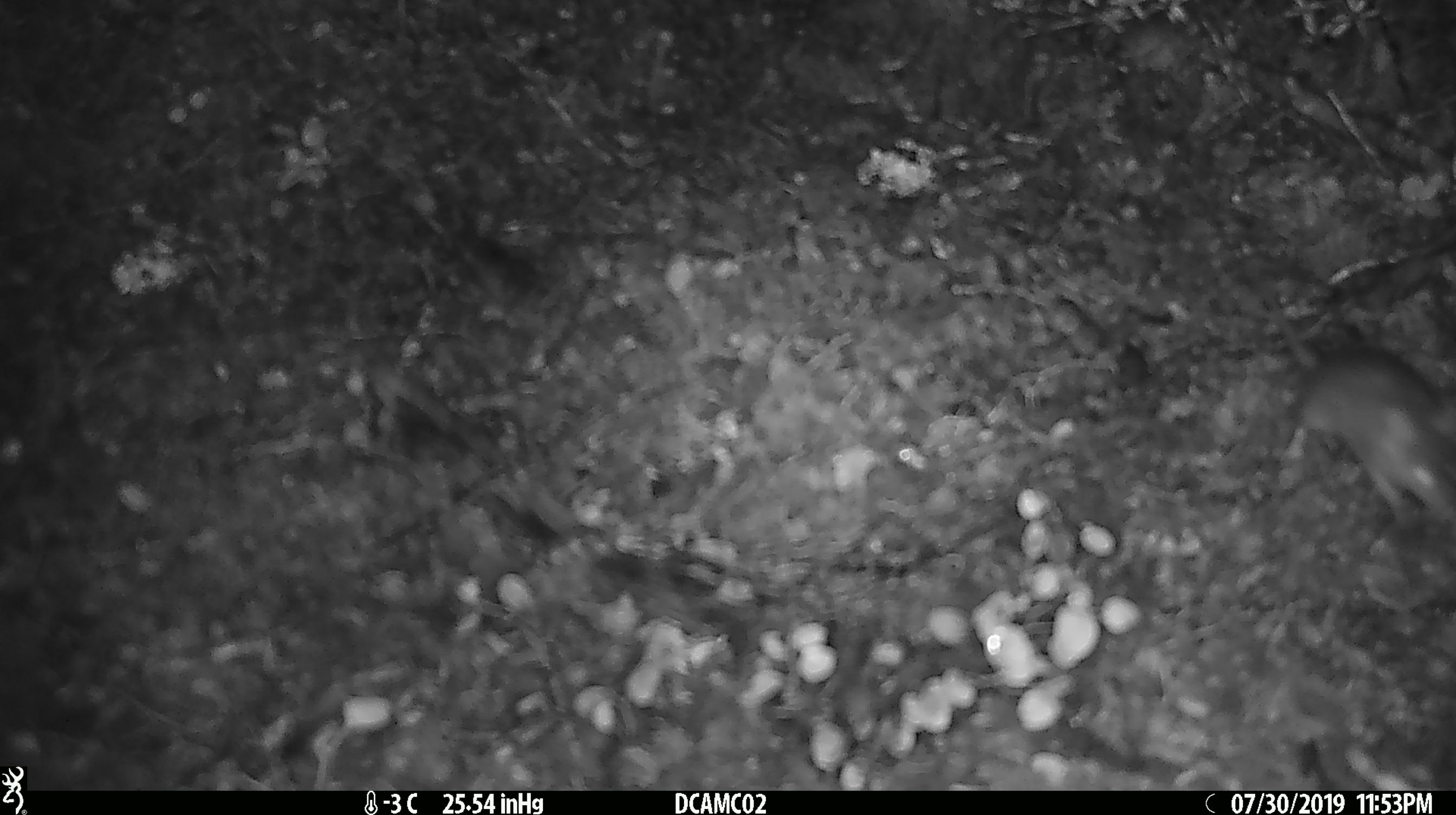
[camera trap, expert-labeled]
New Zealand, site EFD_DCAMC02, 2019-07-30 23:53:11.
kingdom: Animalia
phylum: Chordata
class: Mammalia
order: Rodentia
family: Muridae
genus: Mus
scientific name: Mus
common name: mouse